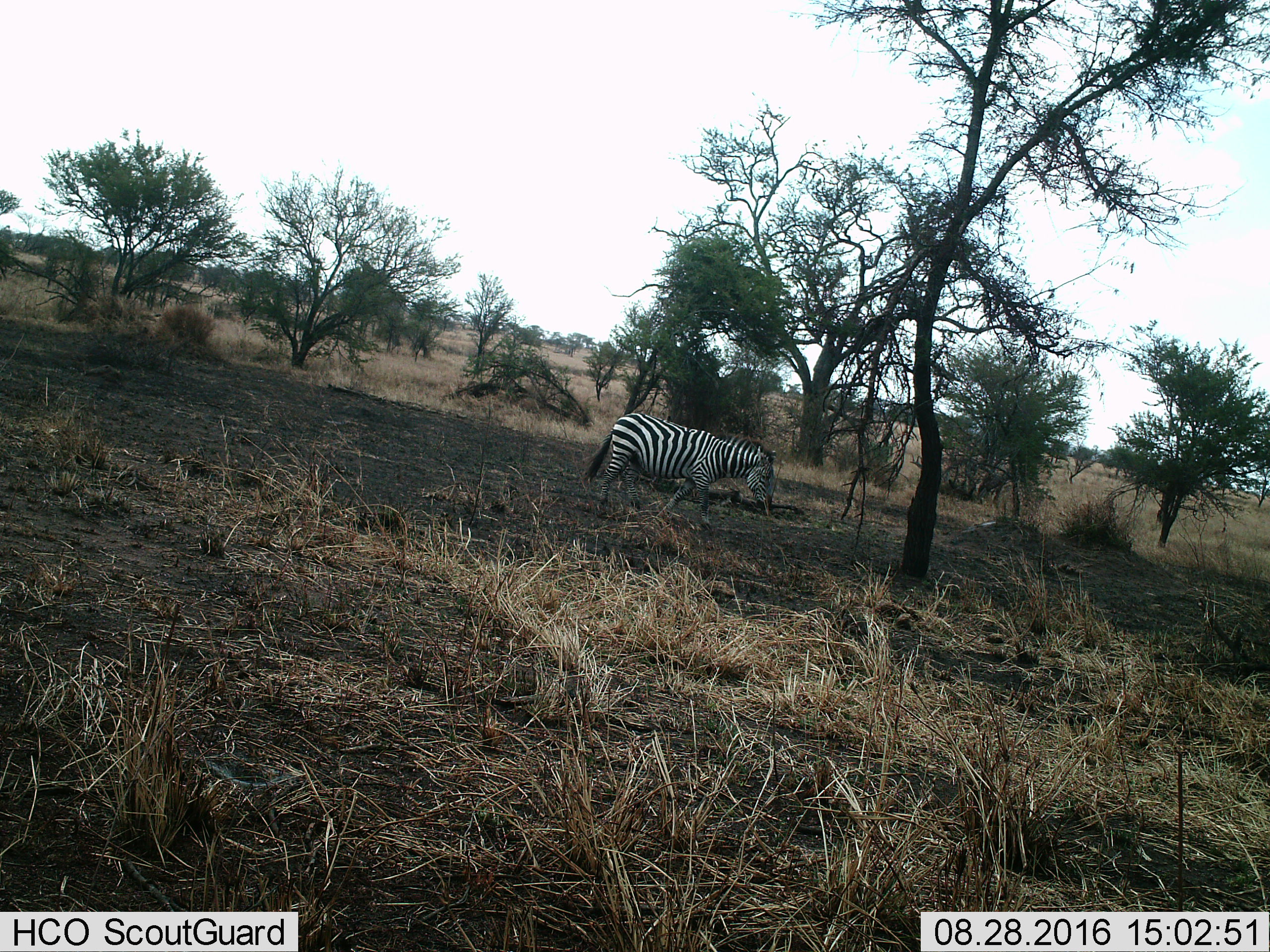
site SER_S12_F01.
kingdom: Animalia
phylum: Chordata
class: Mammalia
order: Perissodactyla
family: Equidae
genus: Equus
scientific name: Equus quagga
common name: plains zebra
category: zebraplains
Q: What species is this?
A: Zebraplains (plains zebra) (Equus quagga).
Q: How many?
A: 1.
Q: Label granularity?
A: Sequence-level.